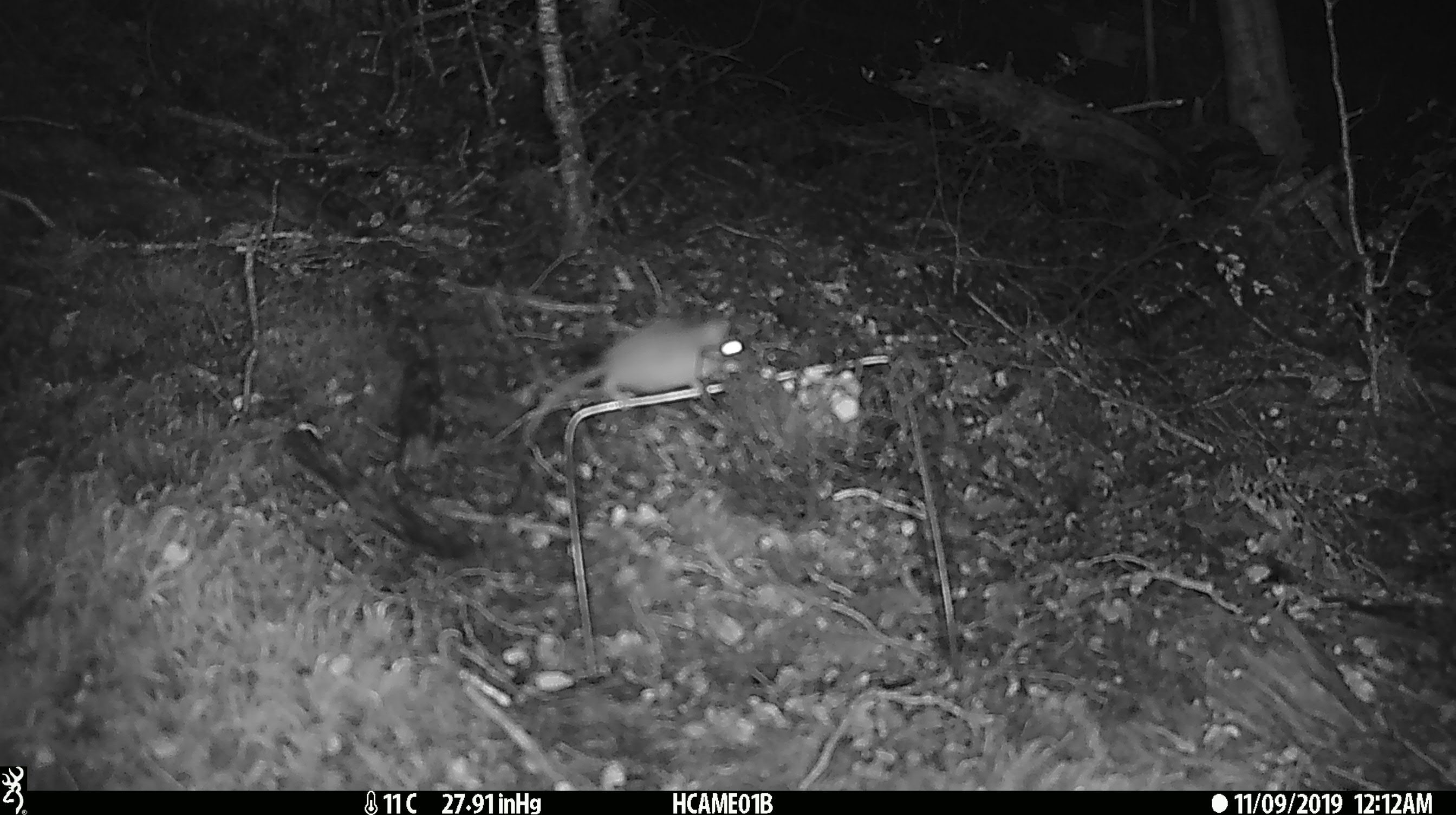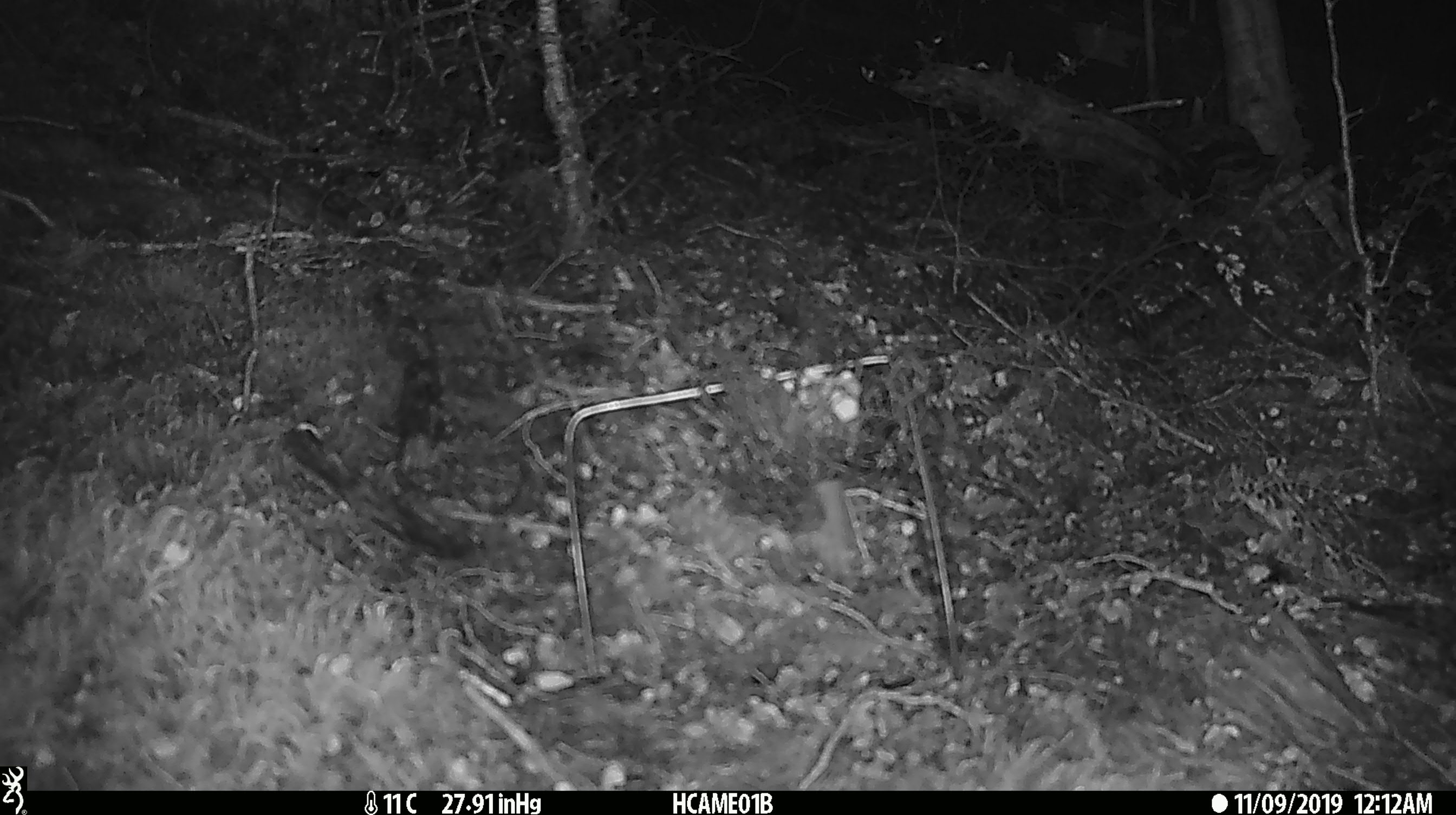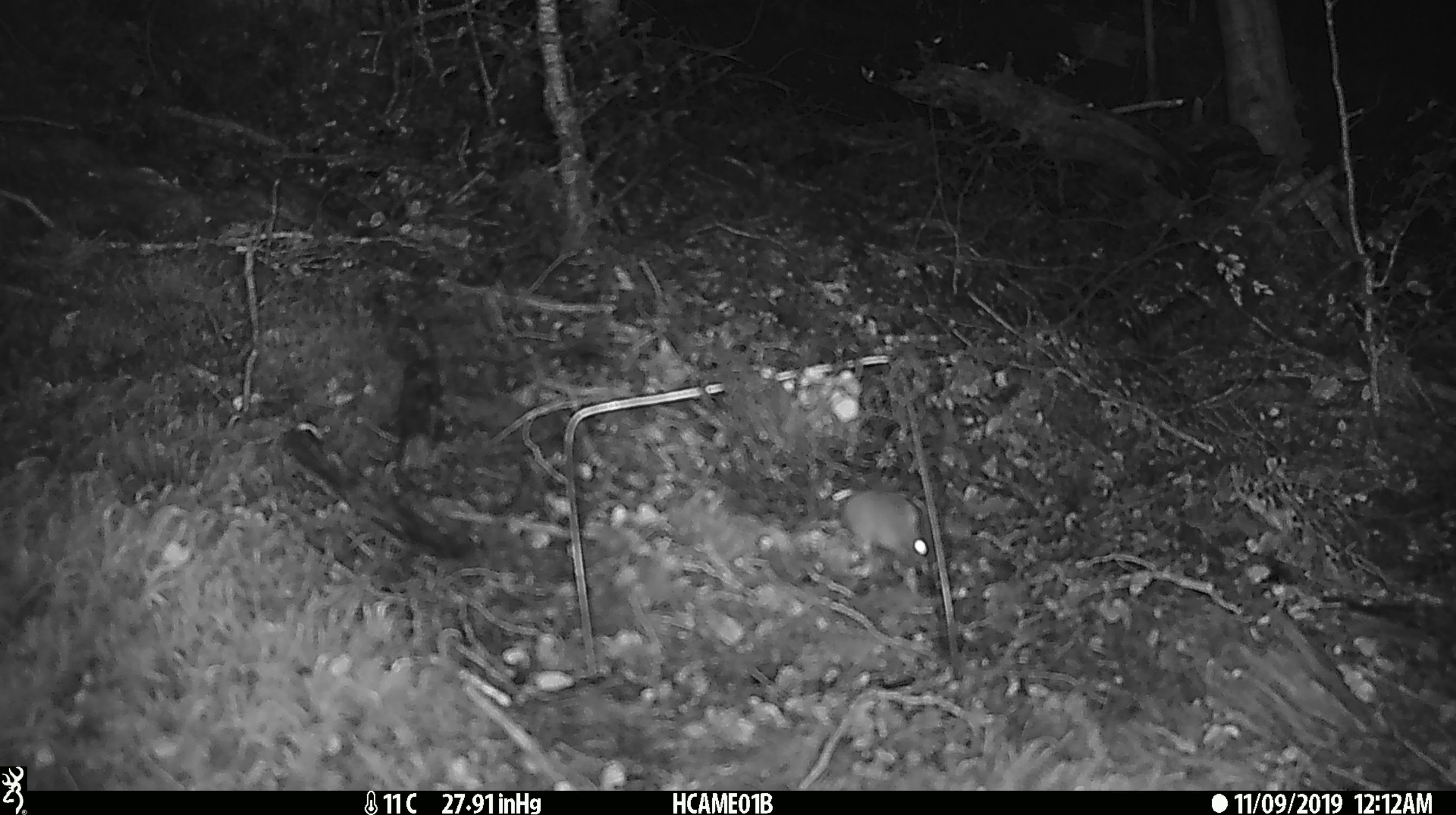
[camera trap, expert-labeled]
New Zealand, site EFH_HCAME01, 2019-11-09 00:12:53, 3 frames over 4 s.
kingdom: Animalia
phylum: Chordata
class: Mammalia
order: Rodentia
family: Muridae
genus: Mus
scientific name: Mus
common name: mouse